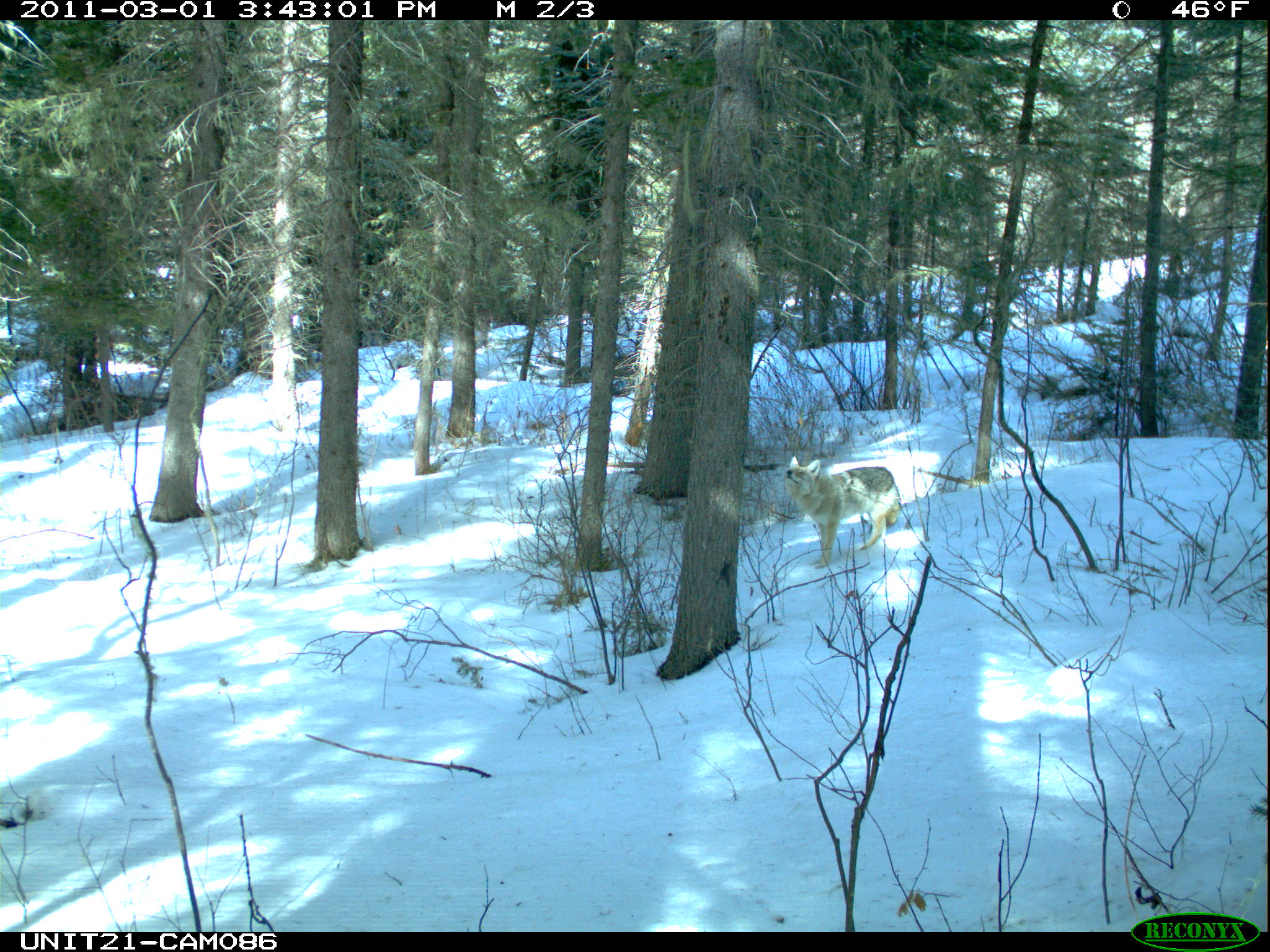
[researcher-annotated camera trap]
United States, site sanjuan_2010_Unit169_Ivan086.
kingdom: Animalia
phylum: Chordata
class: Mammalia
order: Carnivora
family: Canidae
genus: Canis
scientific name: Canis latrans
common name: coyote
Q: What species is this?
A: Canis latrans (coyote).